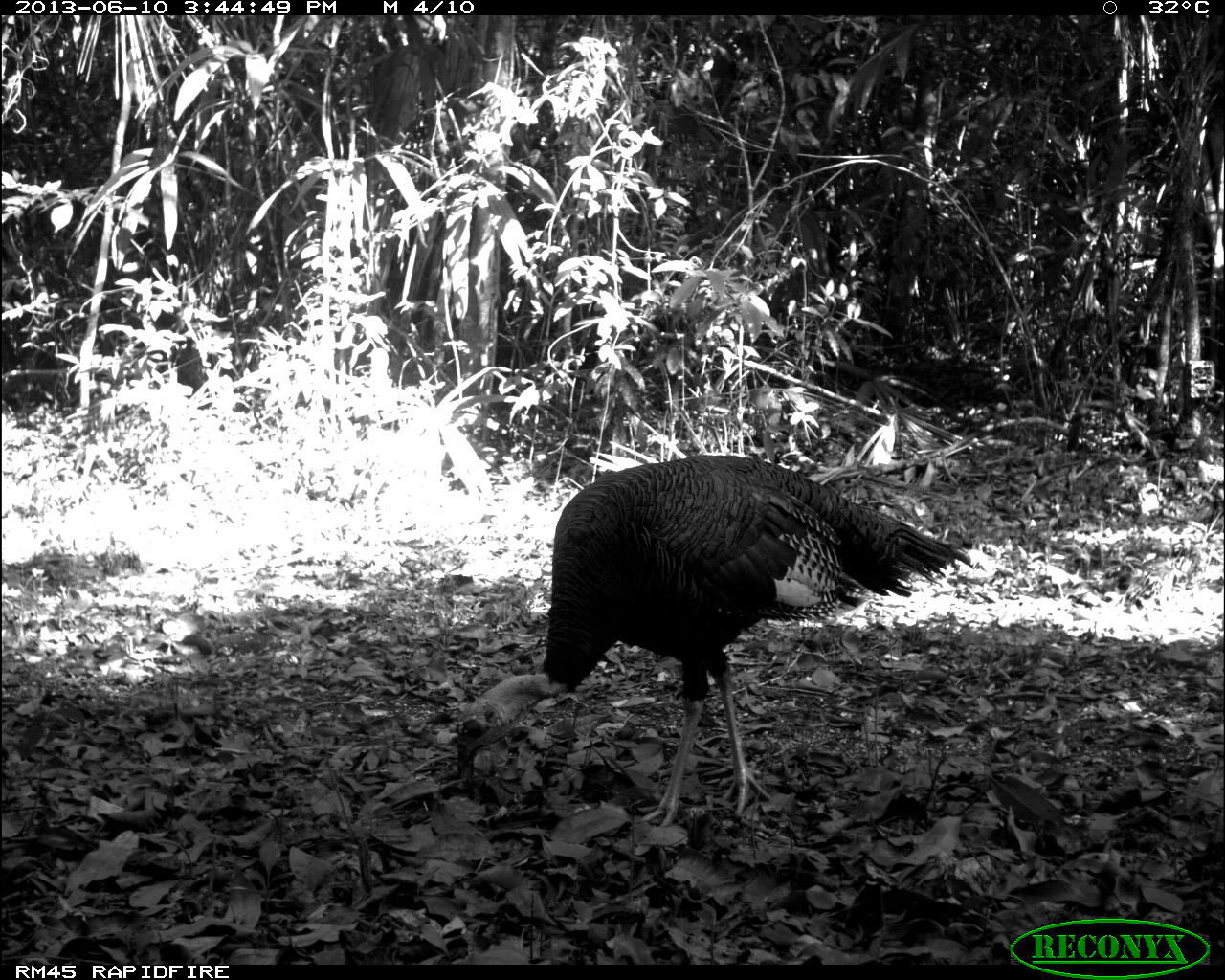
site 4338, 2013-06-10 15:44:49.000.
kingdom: Animalia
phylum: Chordata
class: Aves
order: Galliformes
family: Phasianidae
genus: Meleagris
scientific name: Meleagris ocellata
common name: ocellated turkey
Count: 1.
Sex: male.